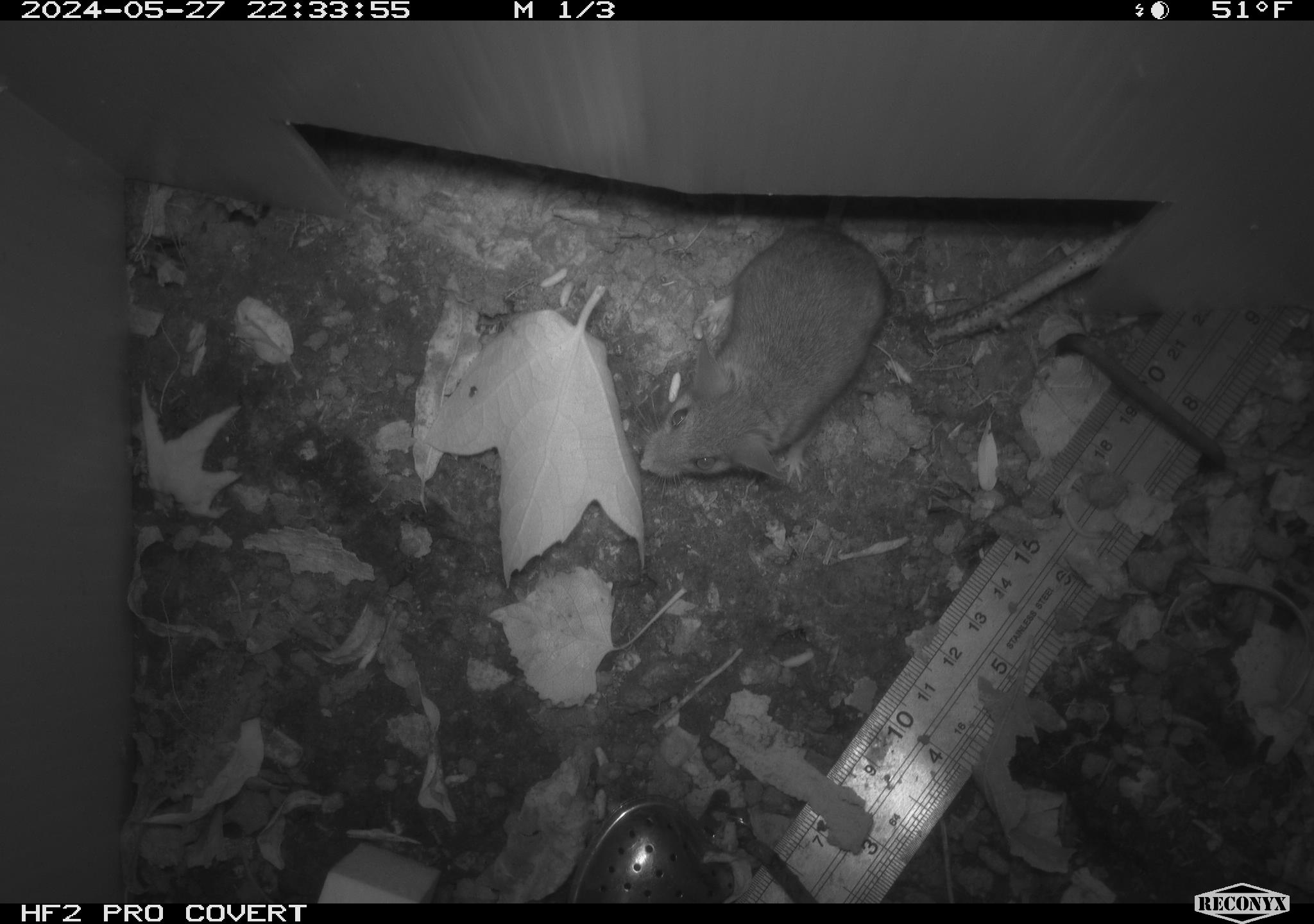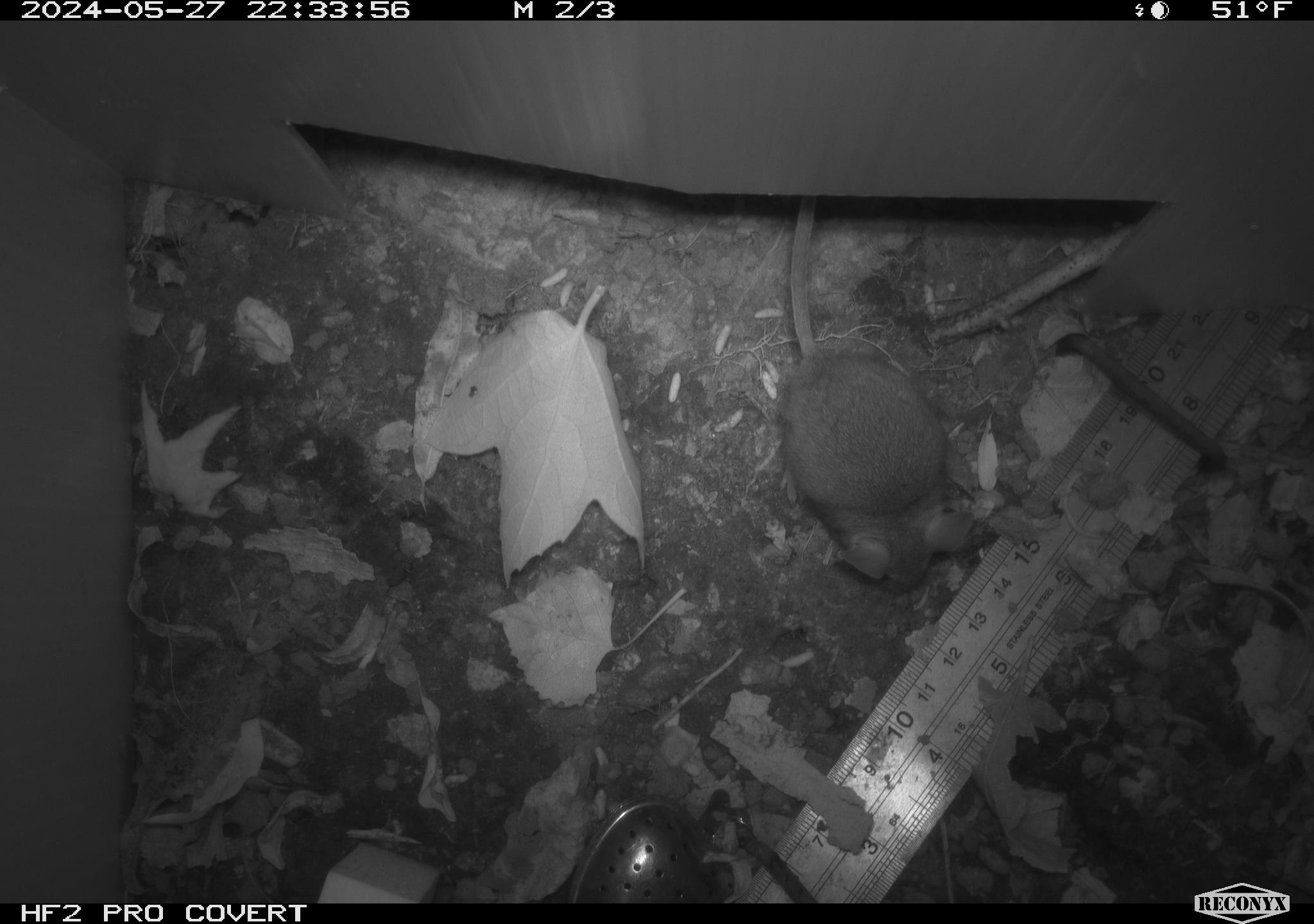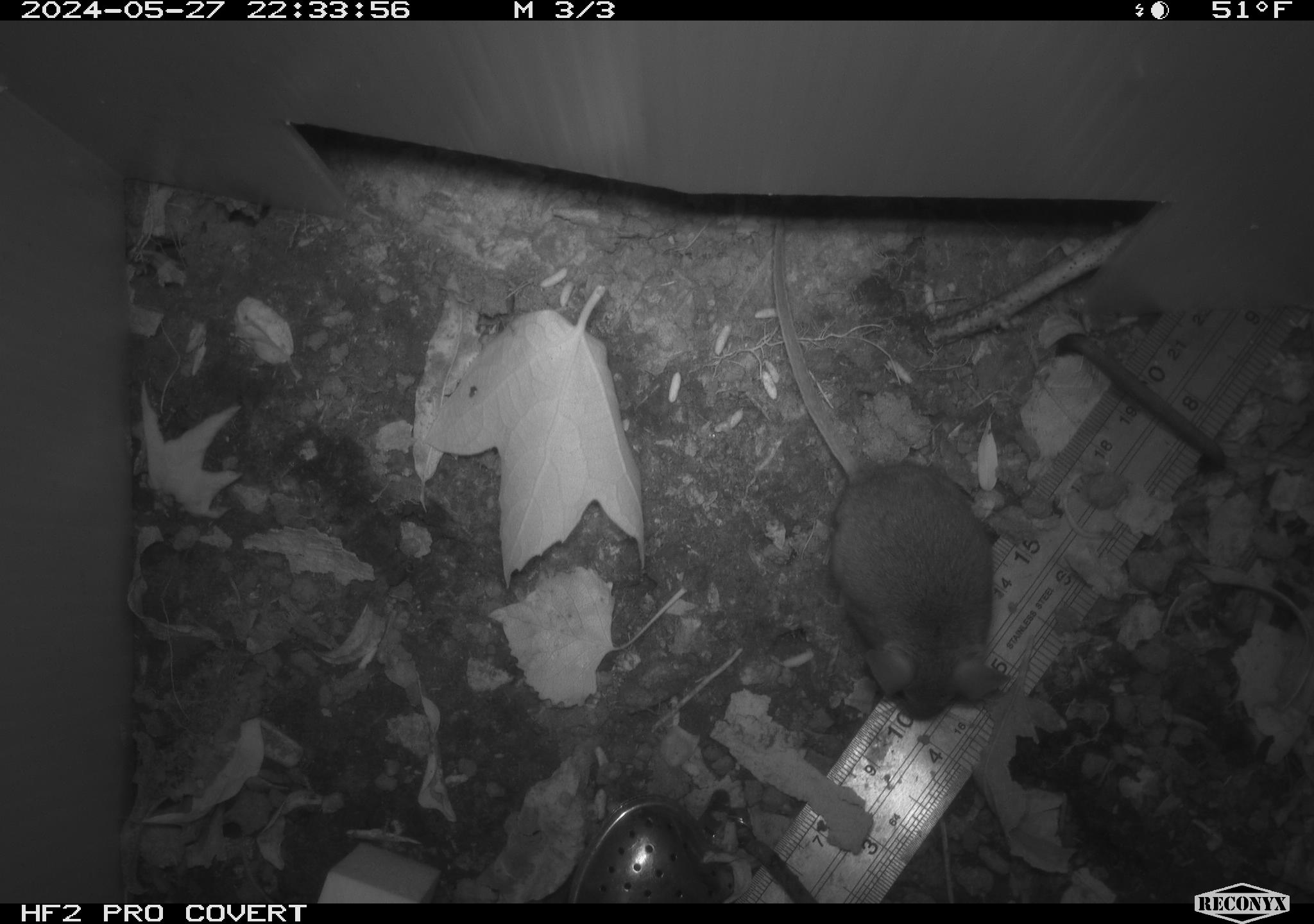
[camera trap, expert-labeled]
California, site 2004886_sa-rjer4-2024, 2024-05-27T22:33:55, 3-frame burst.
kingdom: Animalia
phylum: Chordata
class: Mammalia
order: Rodentia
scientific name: Rodentia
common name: mouse species